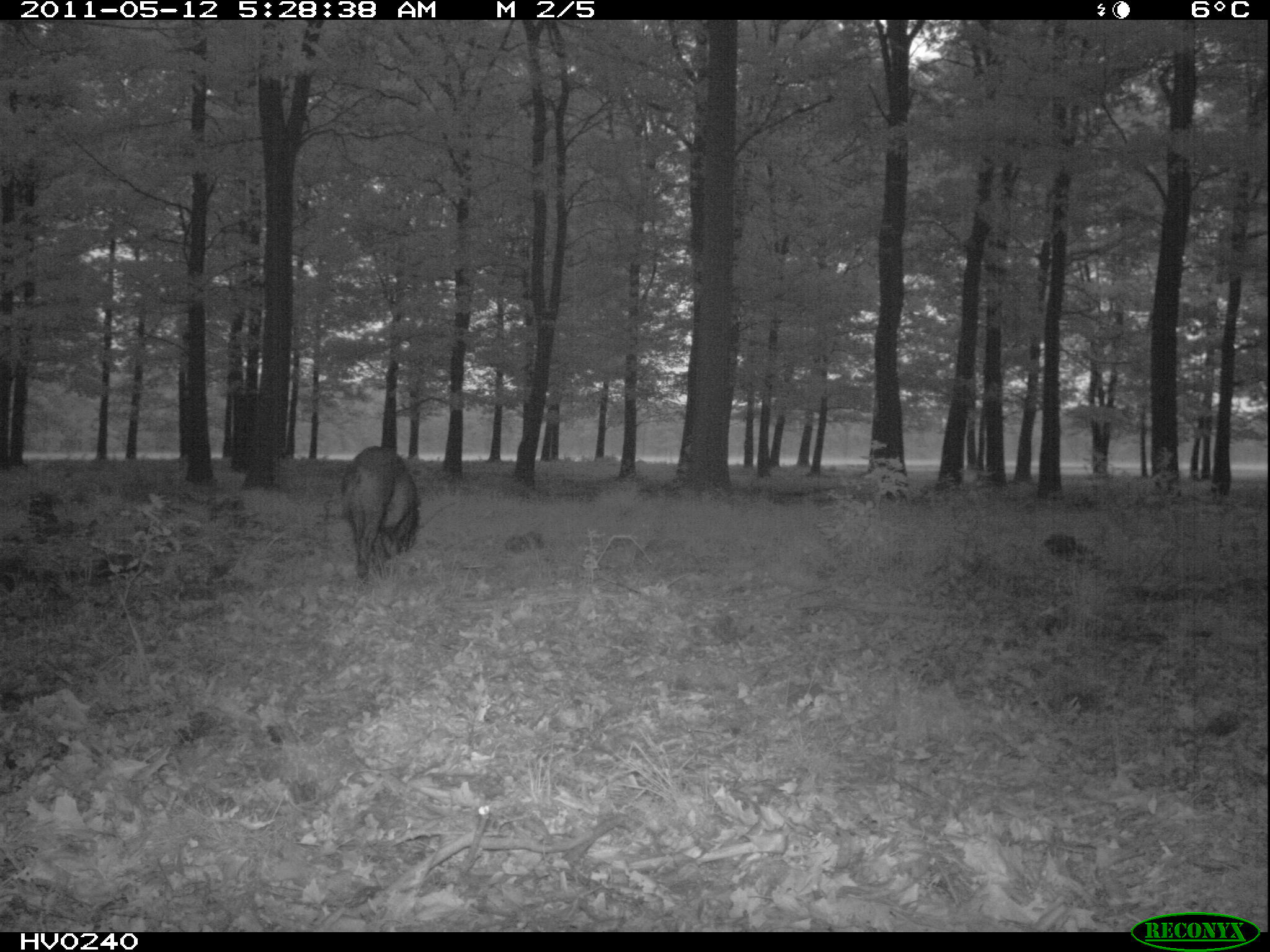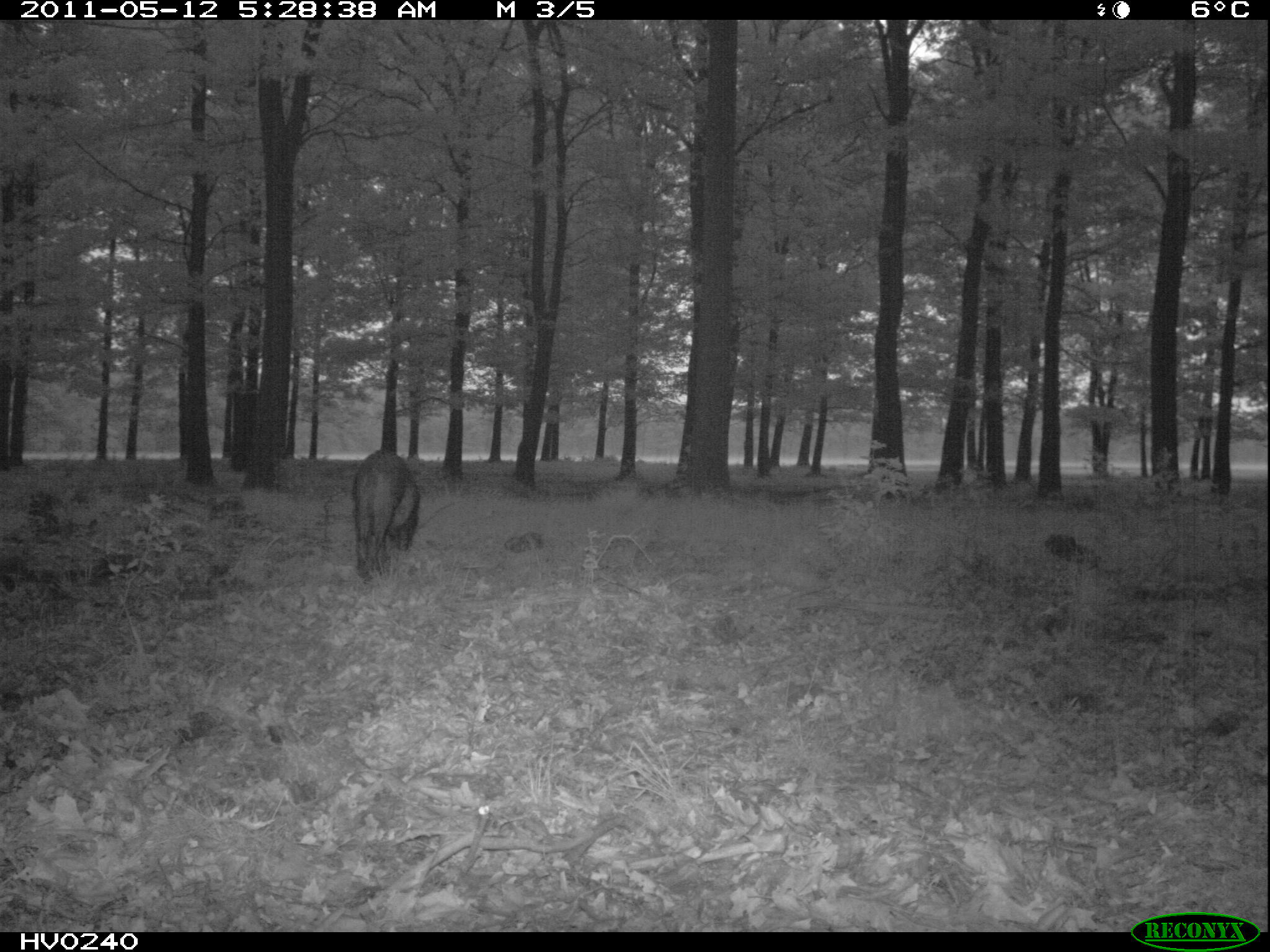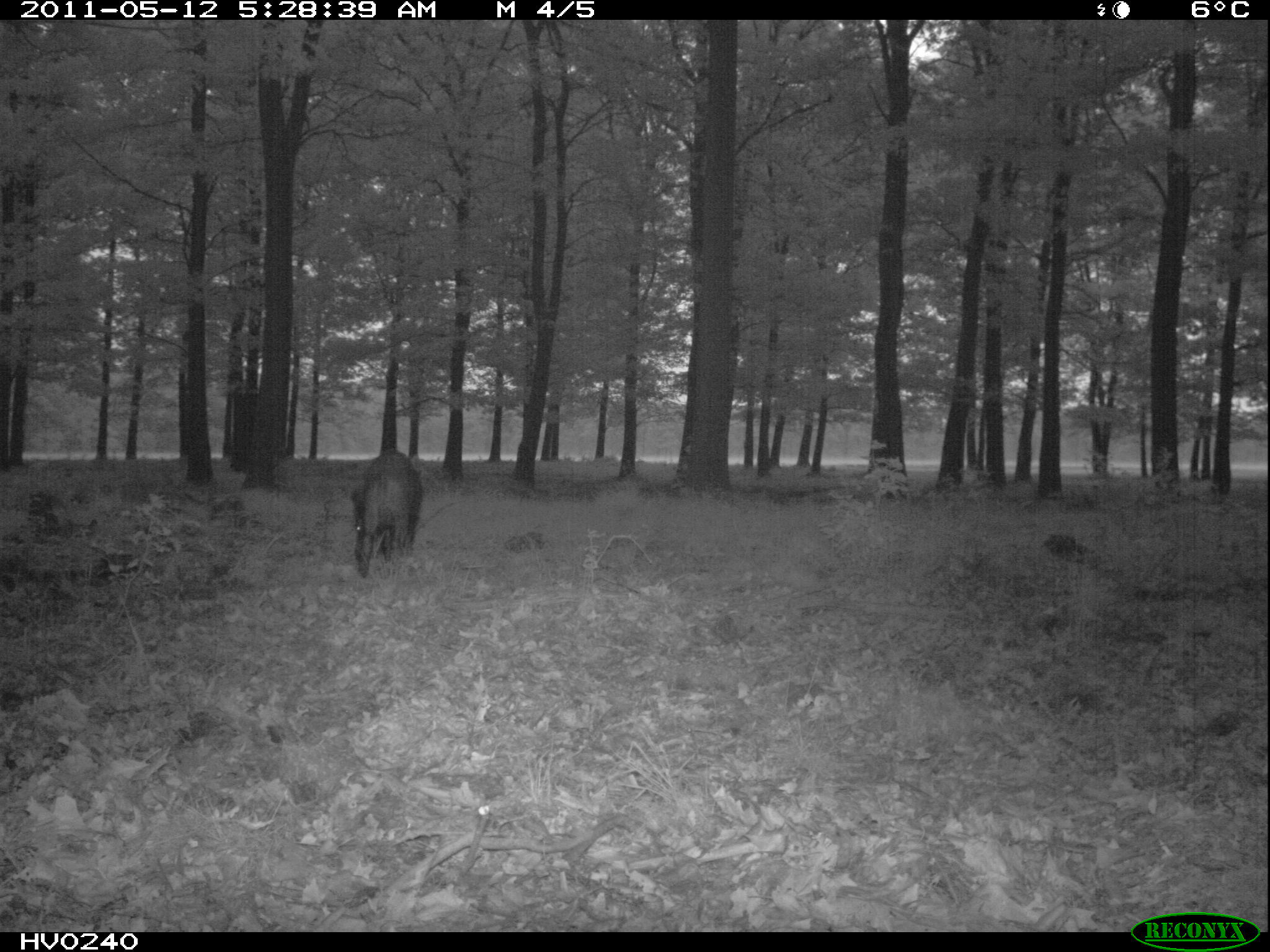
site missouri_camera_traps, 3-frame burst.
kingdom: Animalia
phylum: Chordata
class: Mammalia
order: Artiodactyla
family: Suidae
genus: Sus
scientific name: Sus scrofa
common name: wild boar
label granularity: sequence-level